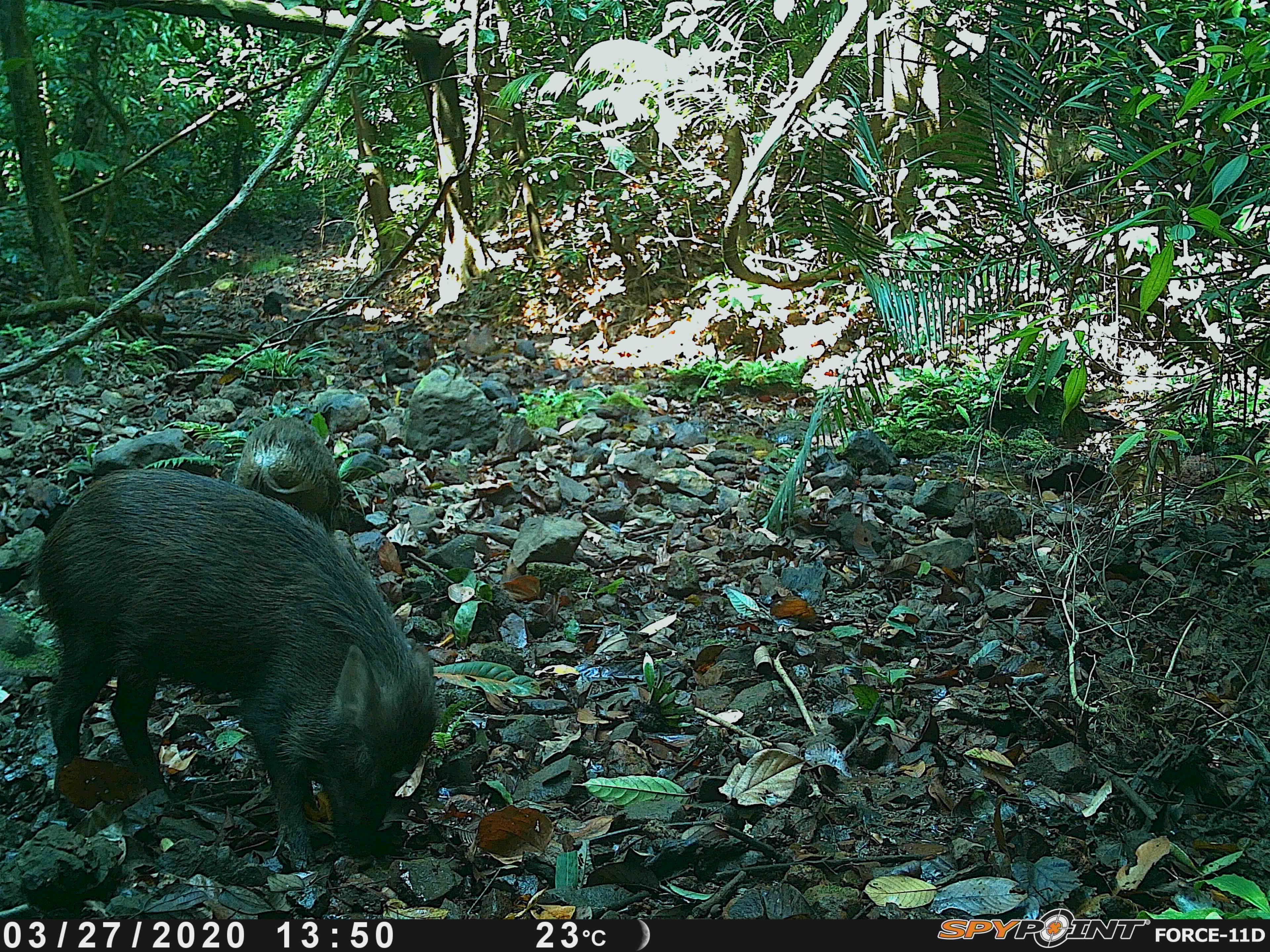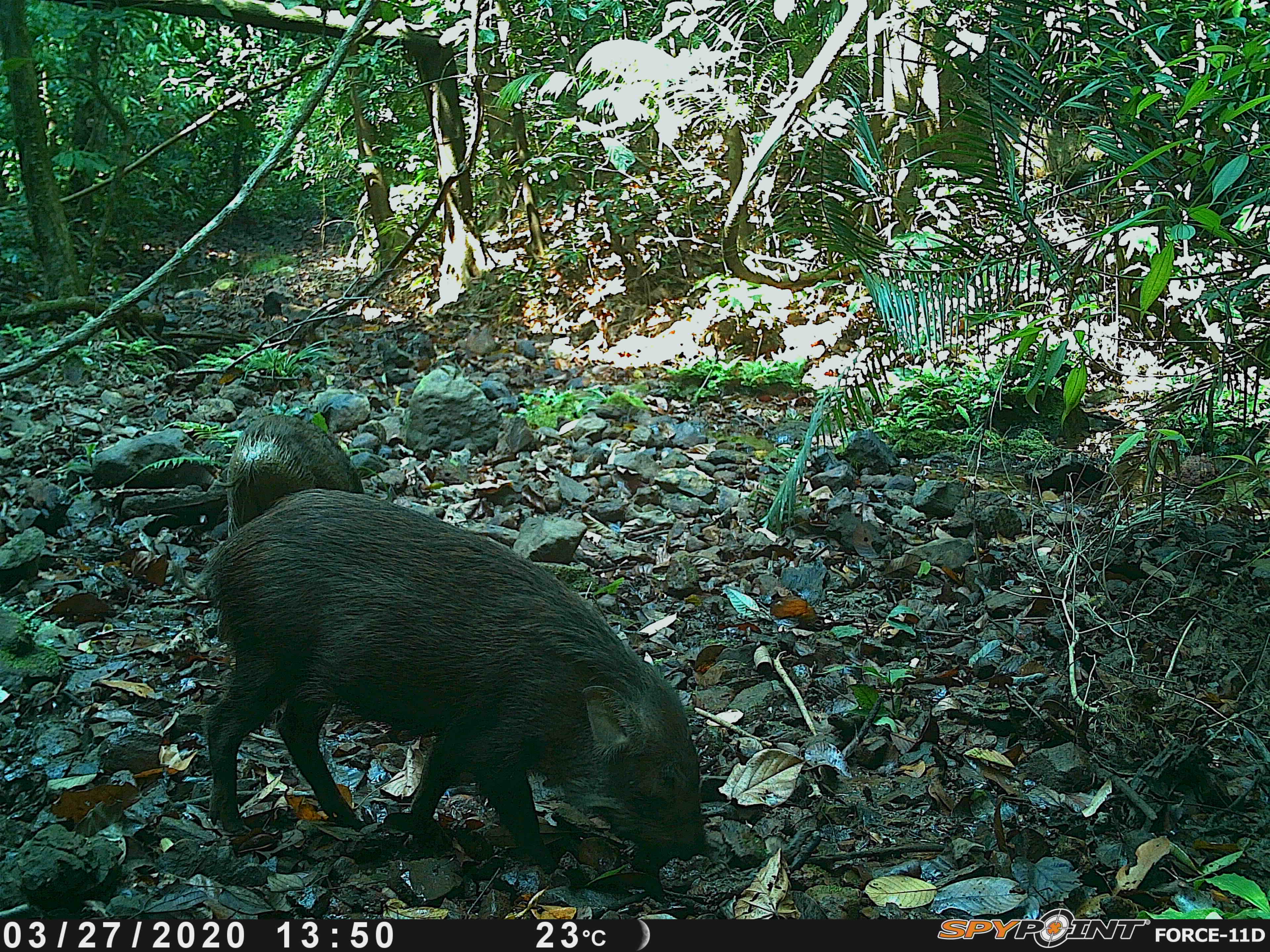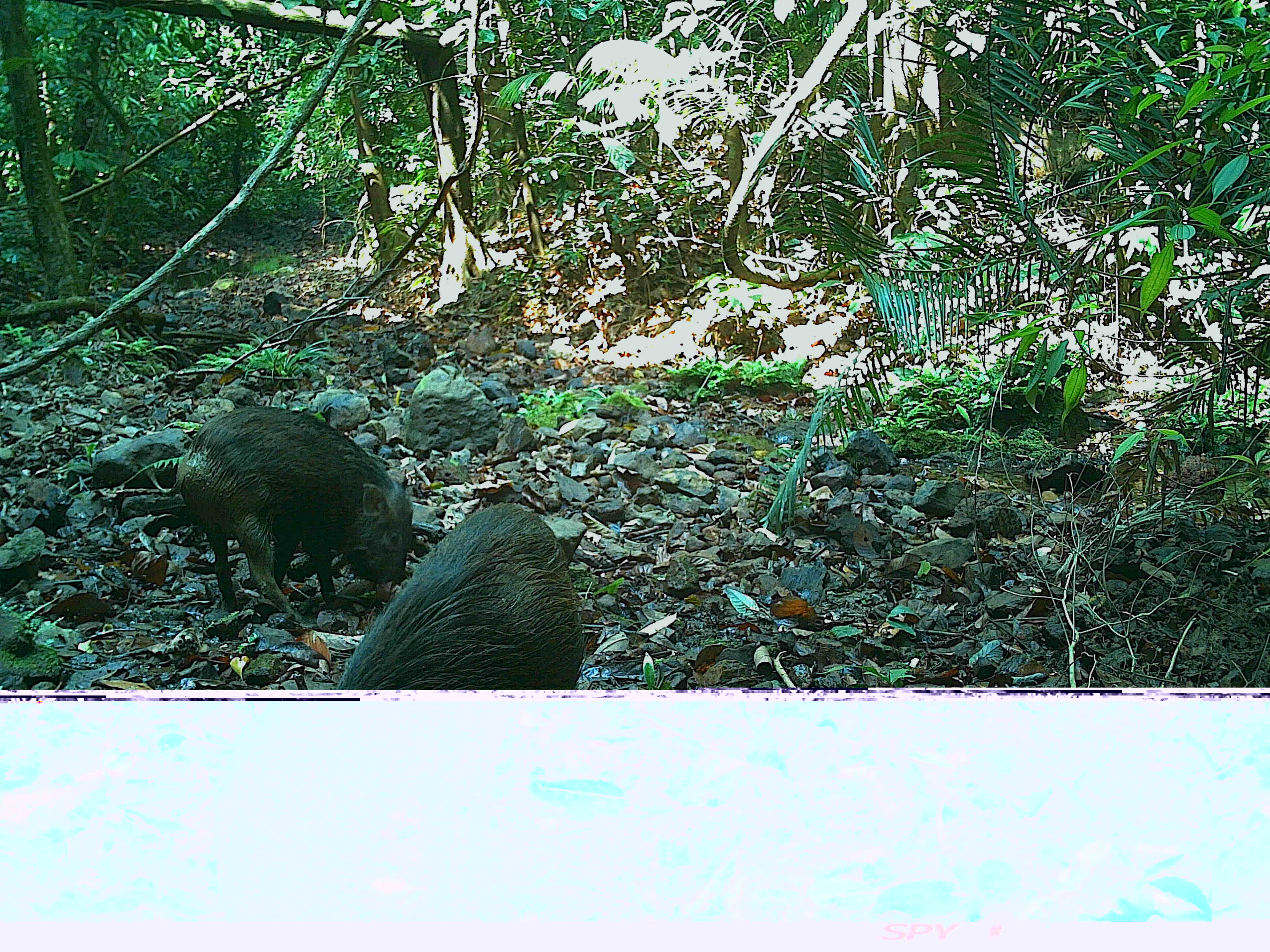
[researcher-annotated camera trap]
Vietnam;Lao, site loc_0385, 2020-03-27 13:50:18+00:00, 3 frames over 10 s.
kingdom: Animalia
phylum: Chordata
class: Mammalia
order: Artiodactyla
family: Suidae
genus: Sus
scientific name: Sus scrofa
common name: eurasian wild pig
Eurasian wild pig (Sus scrofa). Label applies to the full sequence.